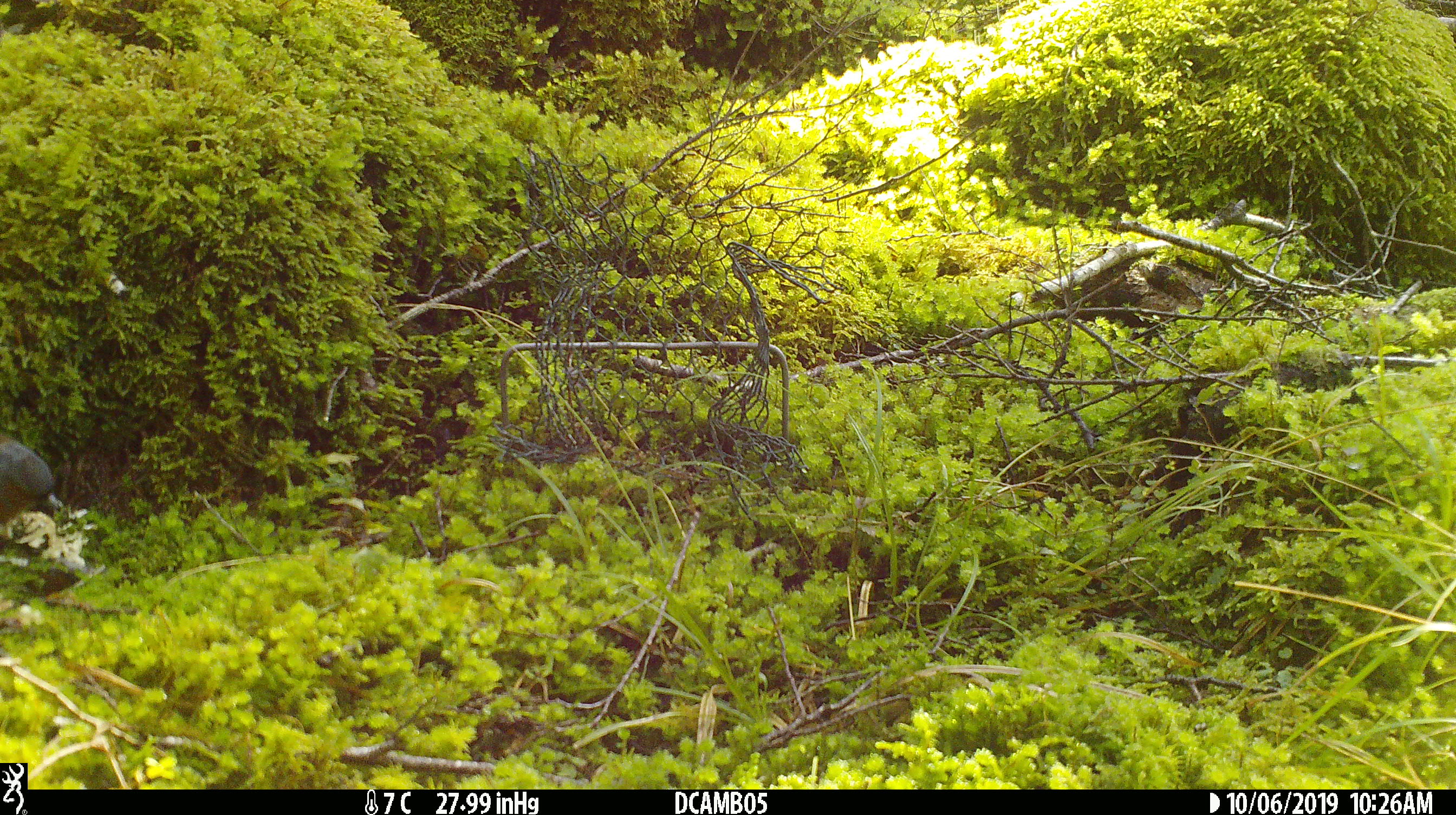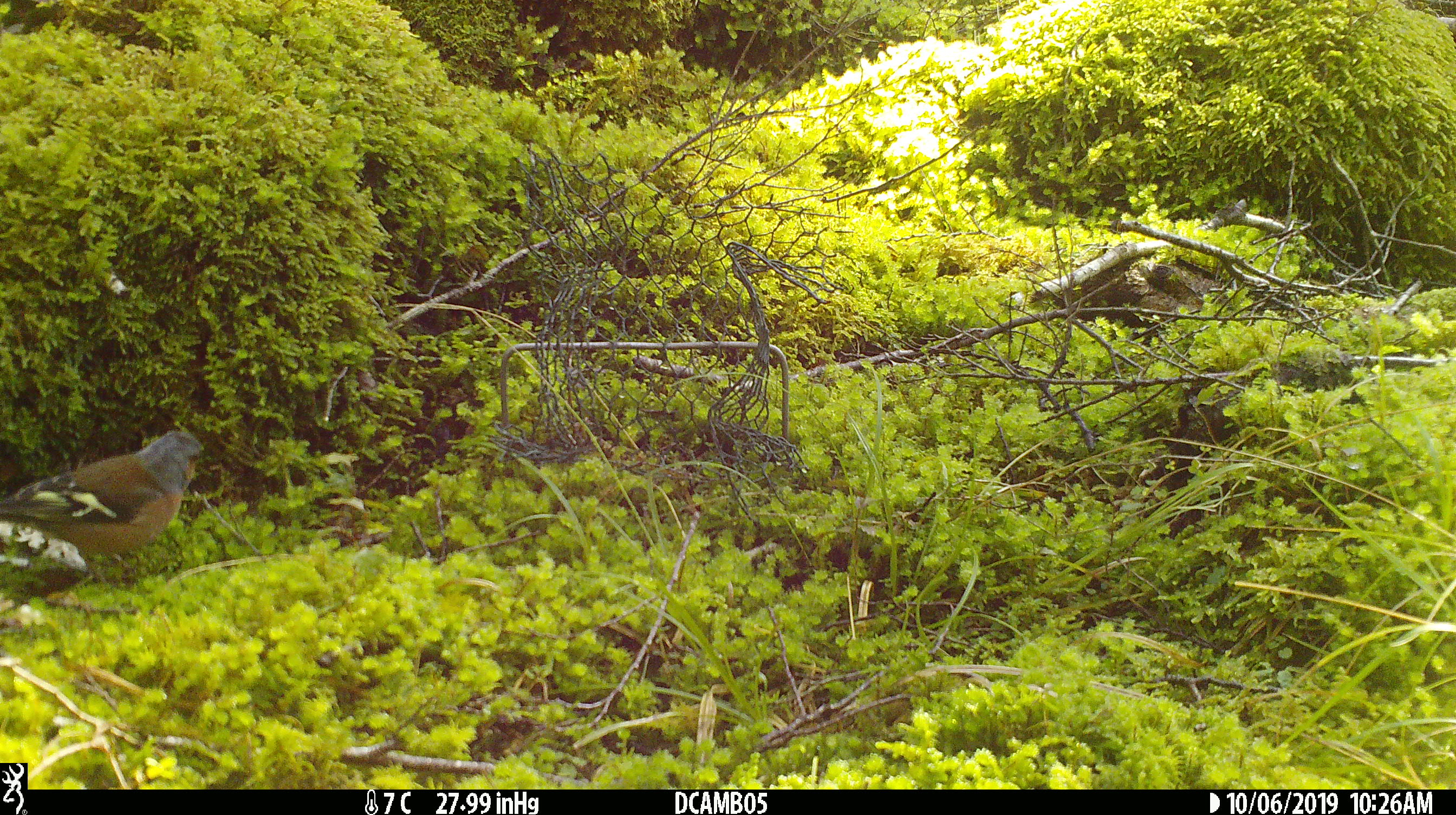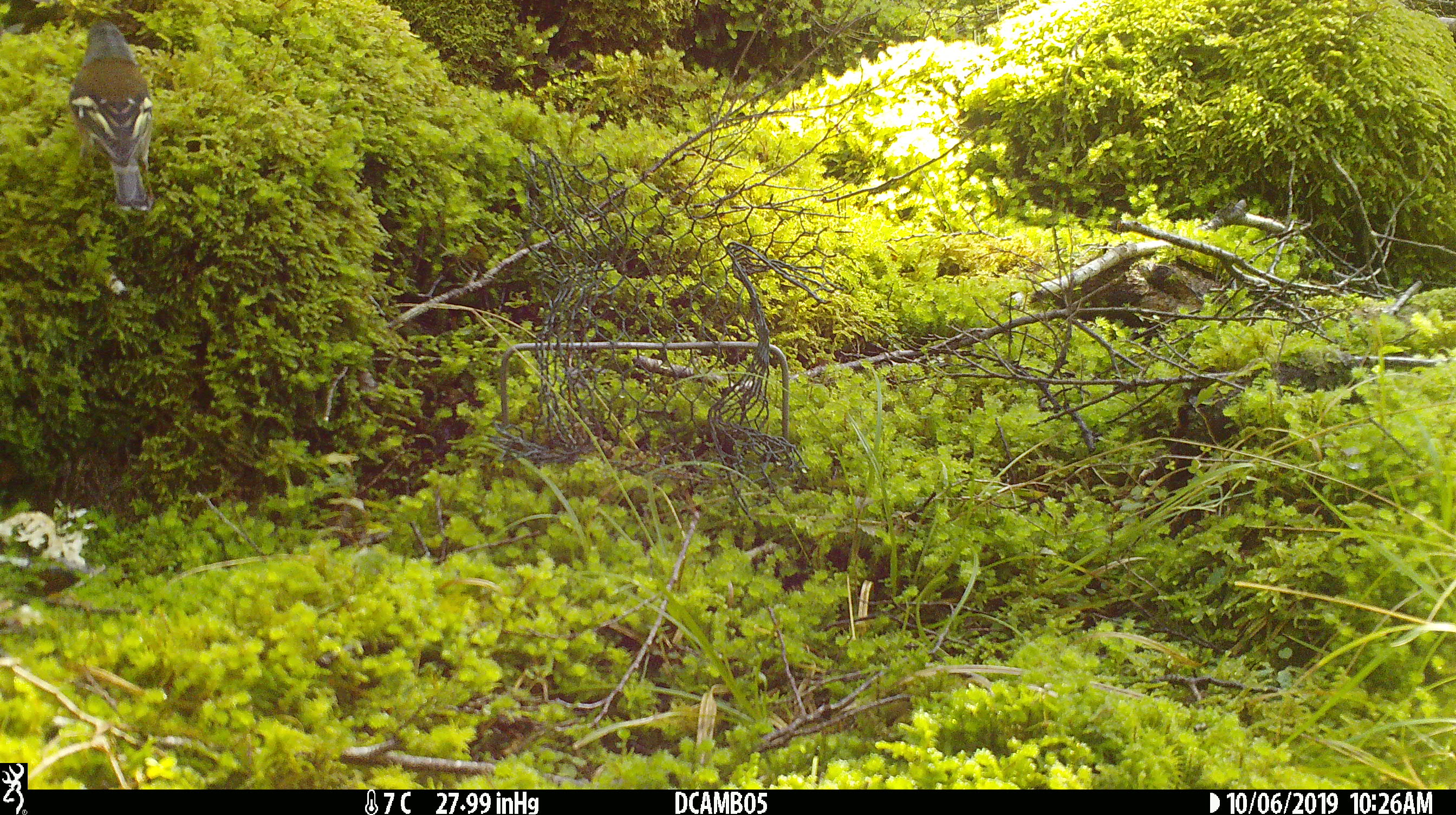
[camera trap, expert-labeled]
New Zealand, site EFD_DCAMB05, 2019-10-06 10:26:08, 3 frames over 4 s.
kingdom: Animalia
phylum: Chordata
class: Aves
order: Passeriformes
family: Fringillidae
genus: Fringilla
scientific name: Fringilla coelebs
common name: common chaffinch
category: chaffinch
Chaffinch (common chaffinch) (Fringilla coelebs).